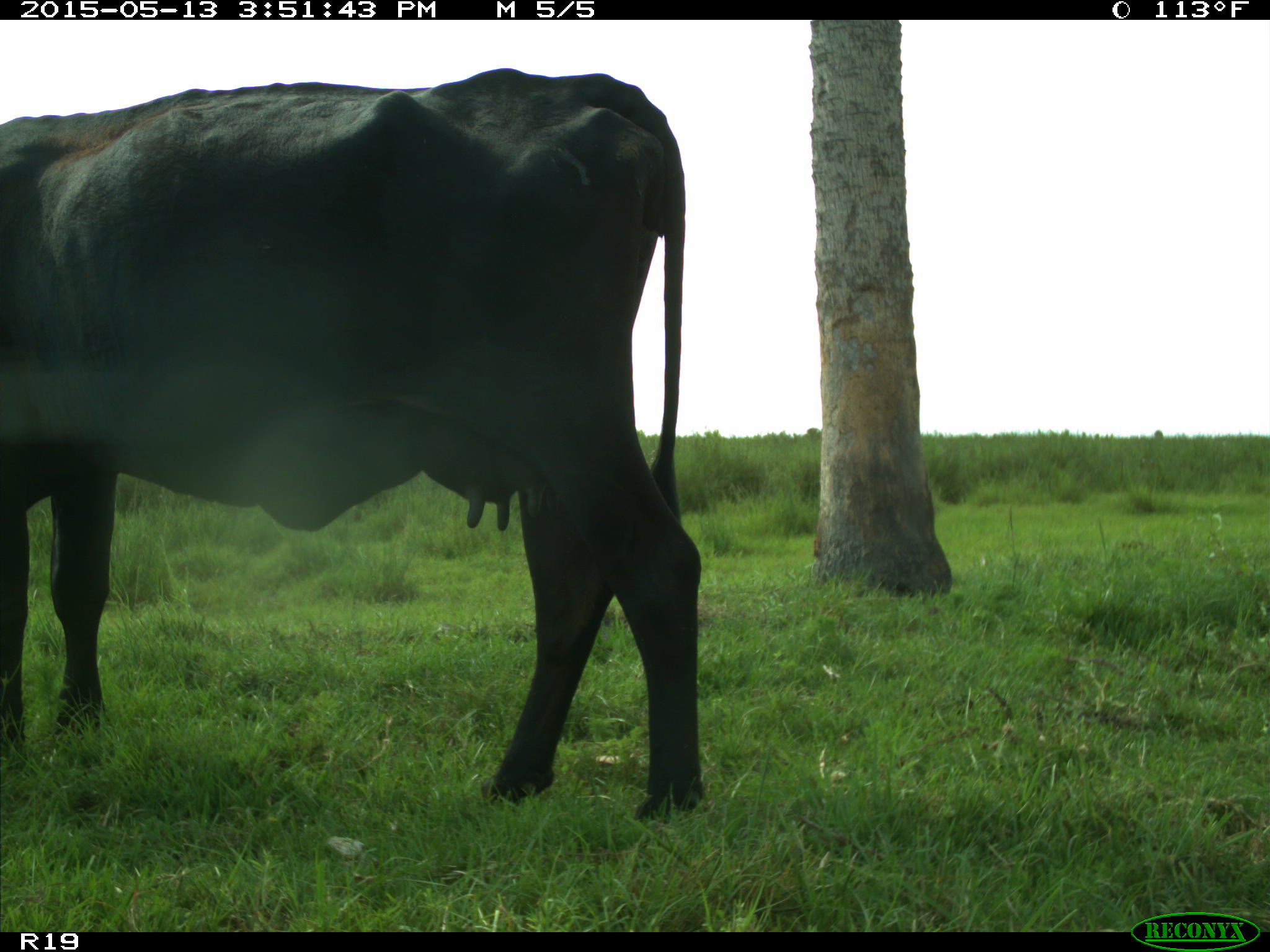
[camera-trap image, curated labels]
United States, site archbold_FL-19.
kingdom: Animalia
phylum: Chordata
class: Mammalia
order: Artiodactyla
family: Bovidae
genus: Bos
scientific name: Bos taurus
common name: domestic cow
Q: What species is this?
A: Bos taurus (domestic cow).